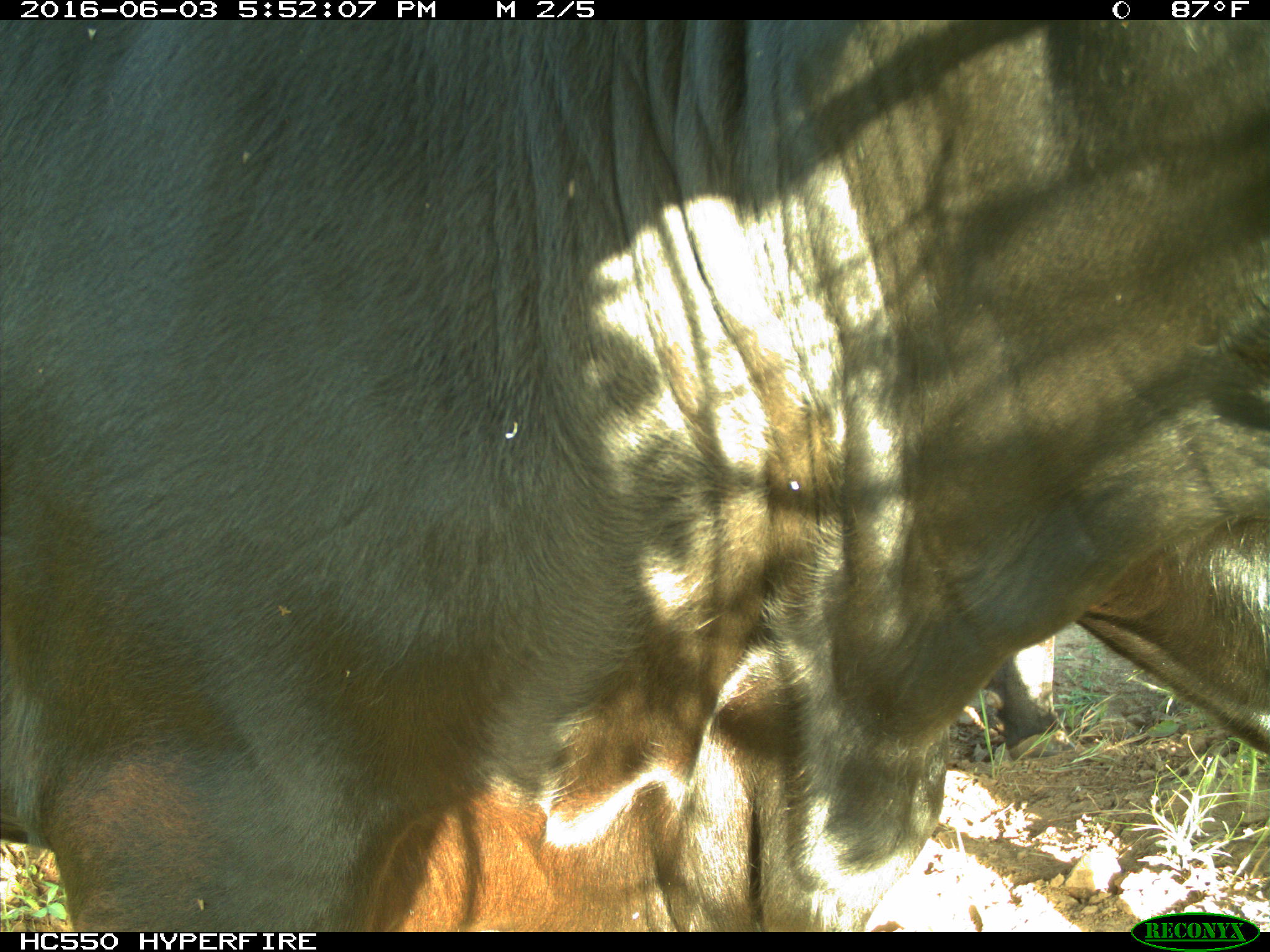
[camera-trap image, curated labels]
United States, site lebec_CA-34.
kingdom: Animalia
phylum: Chordata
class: Mammalia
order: Artiodactyla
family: Bovidae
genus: Bos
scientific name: Bos taurus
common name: domestic cow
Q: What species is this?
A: Bos taurus (domestic cow).